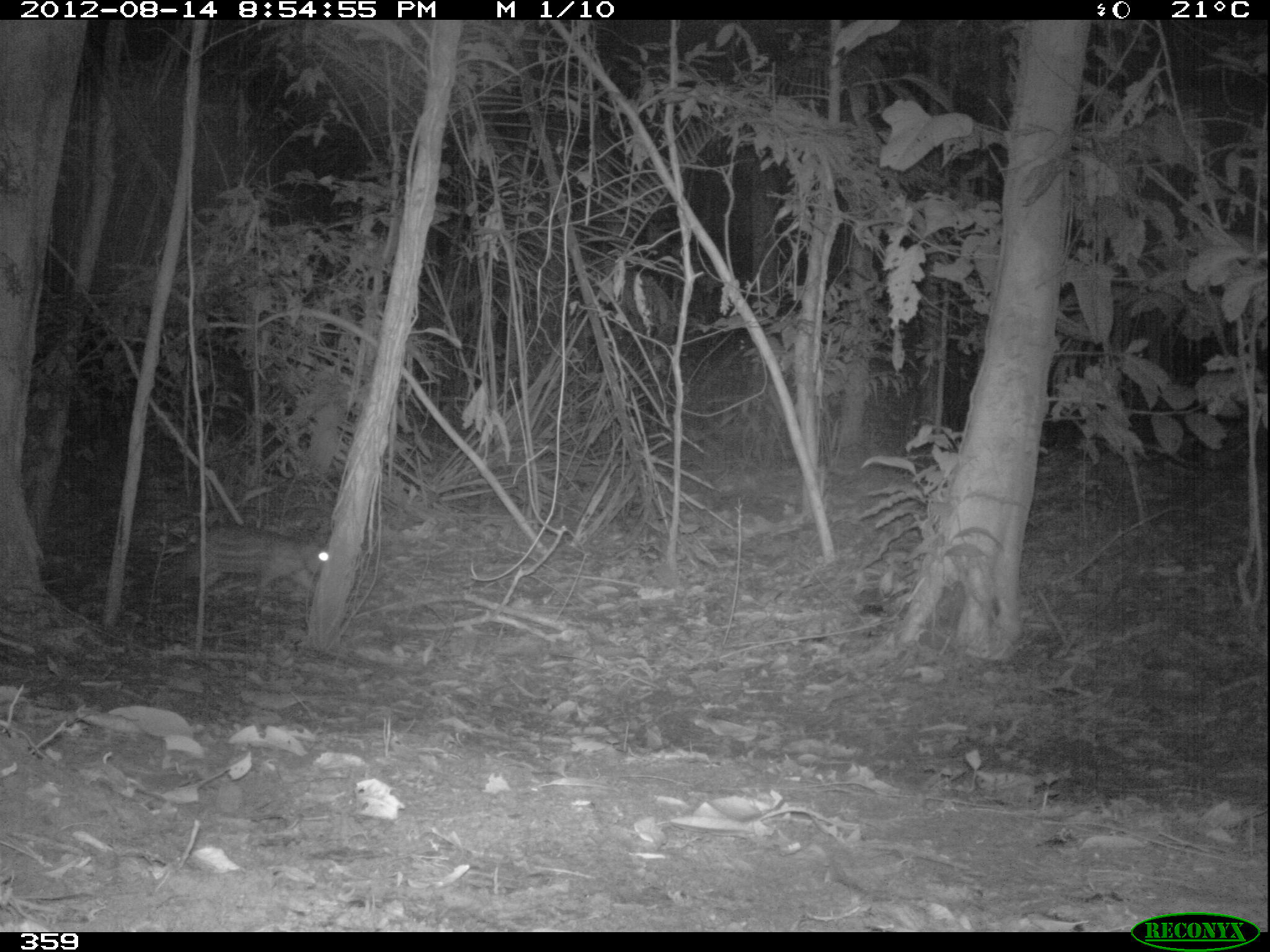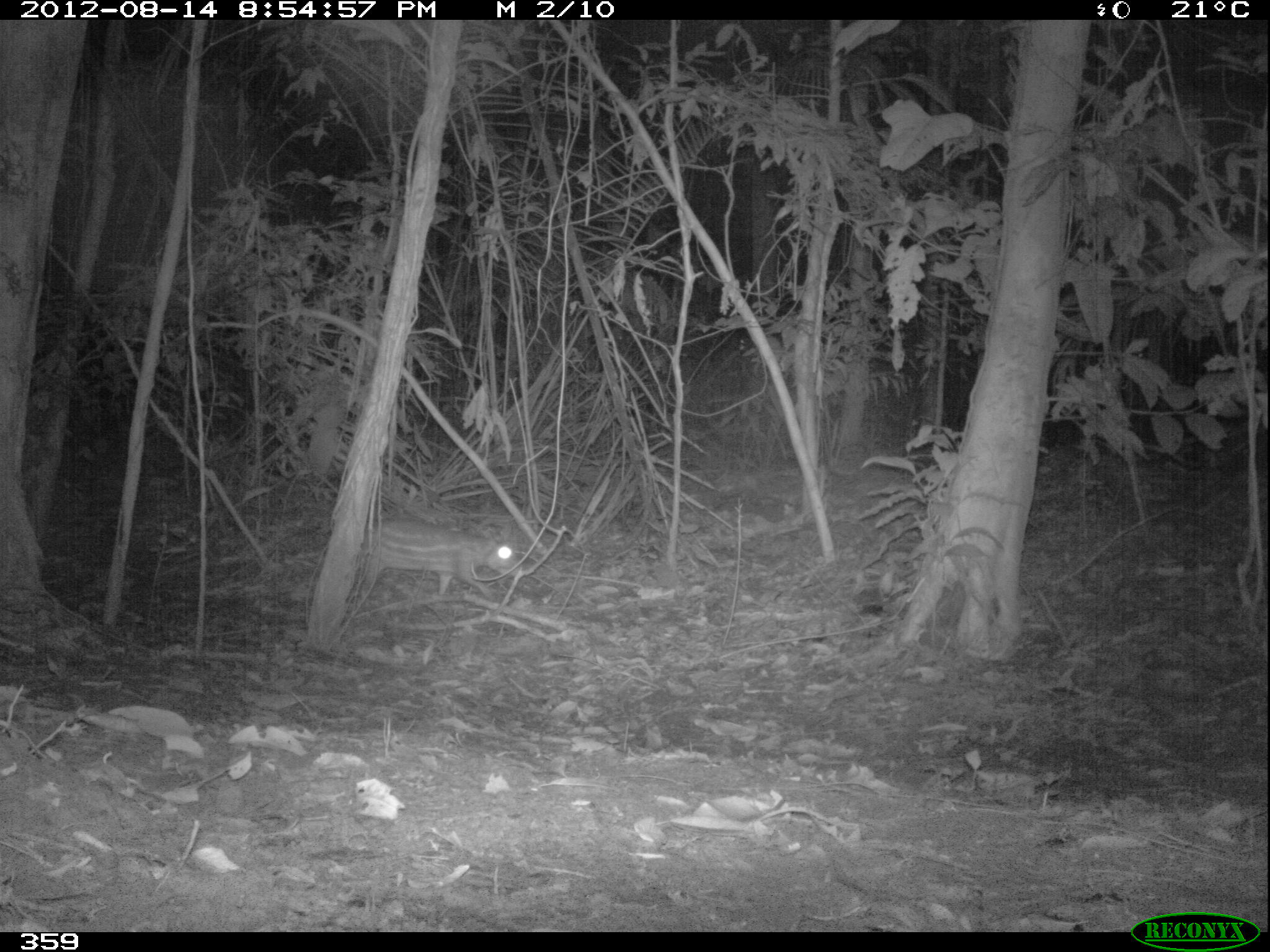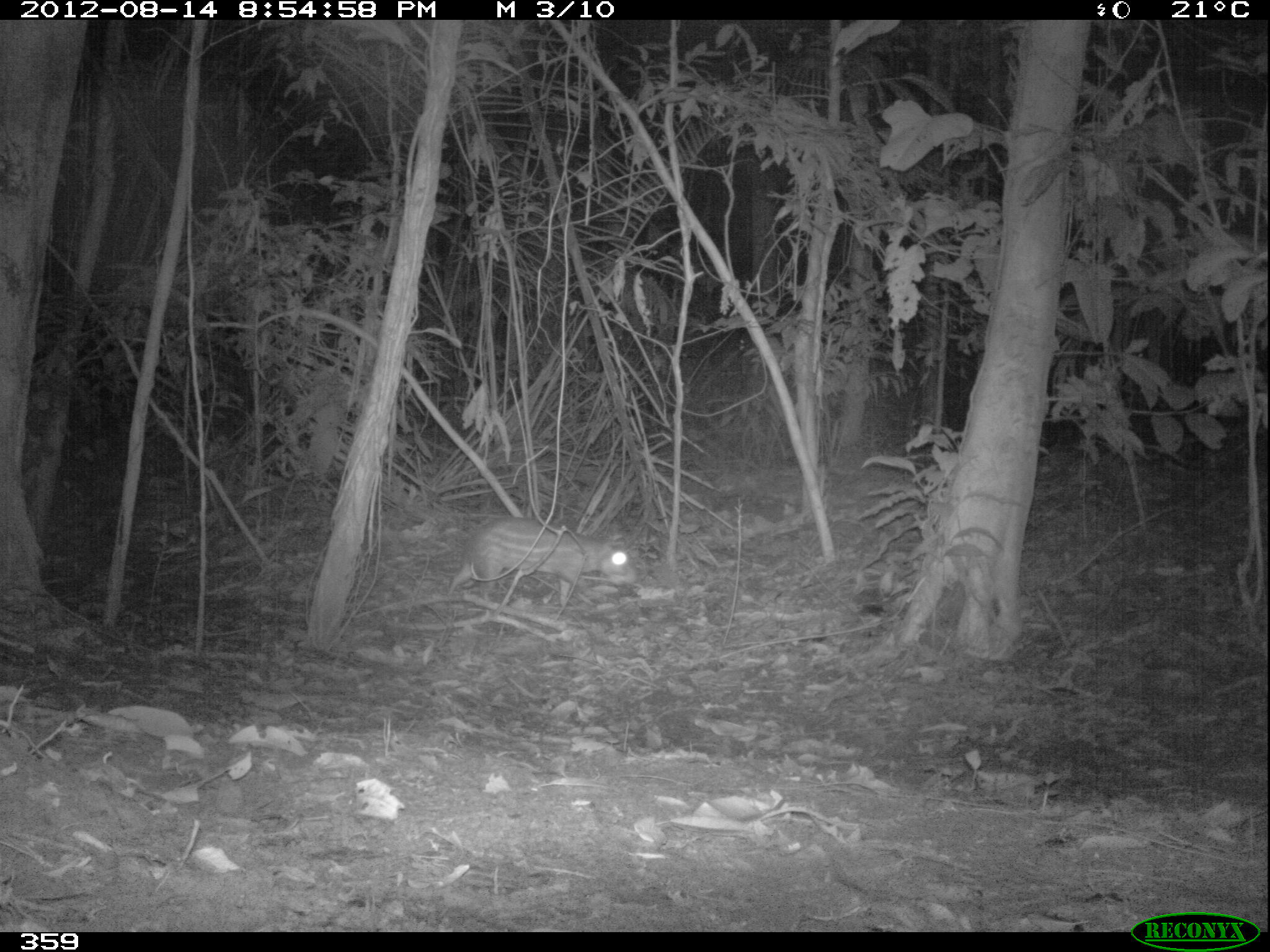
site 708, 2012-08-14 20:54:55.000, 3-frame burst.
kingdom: Animalia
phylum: Chordata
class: Mammalia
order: Rodentia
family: Cuniculidae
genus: Cuniculus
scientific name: Cuniculus paca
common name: spotted paca